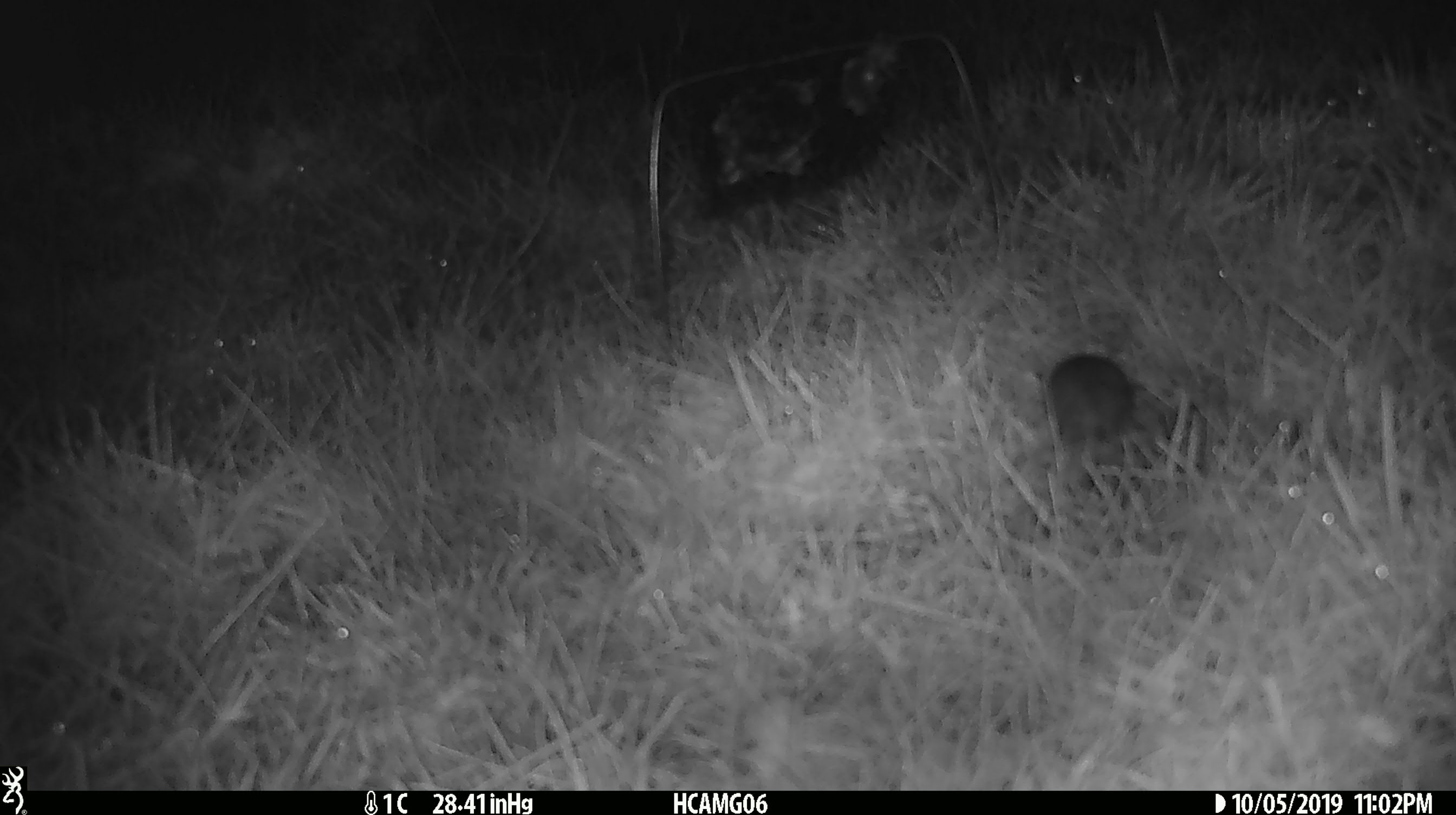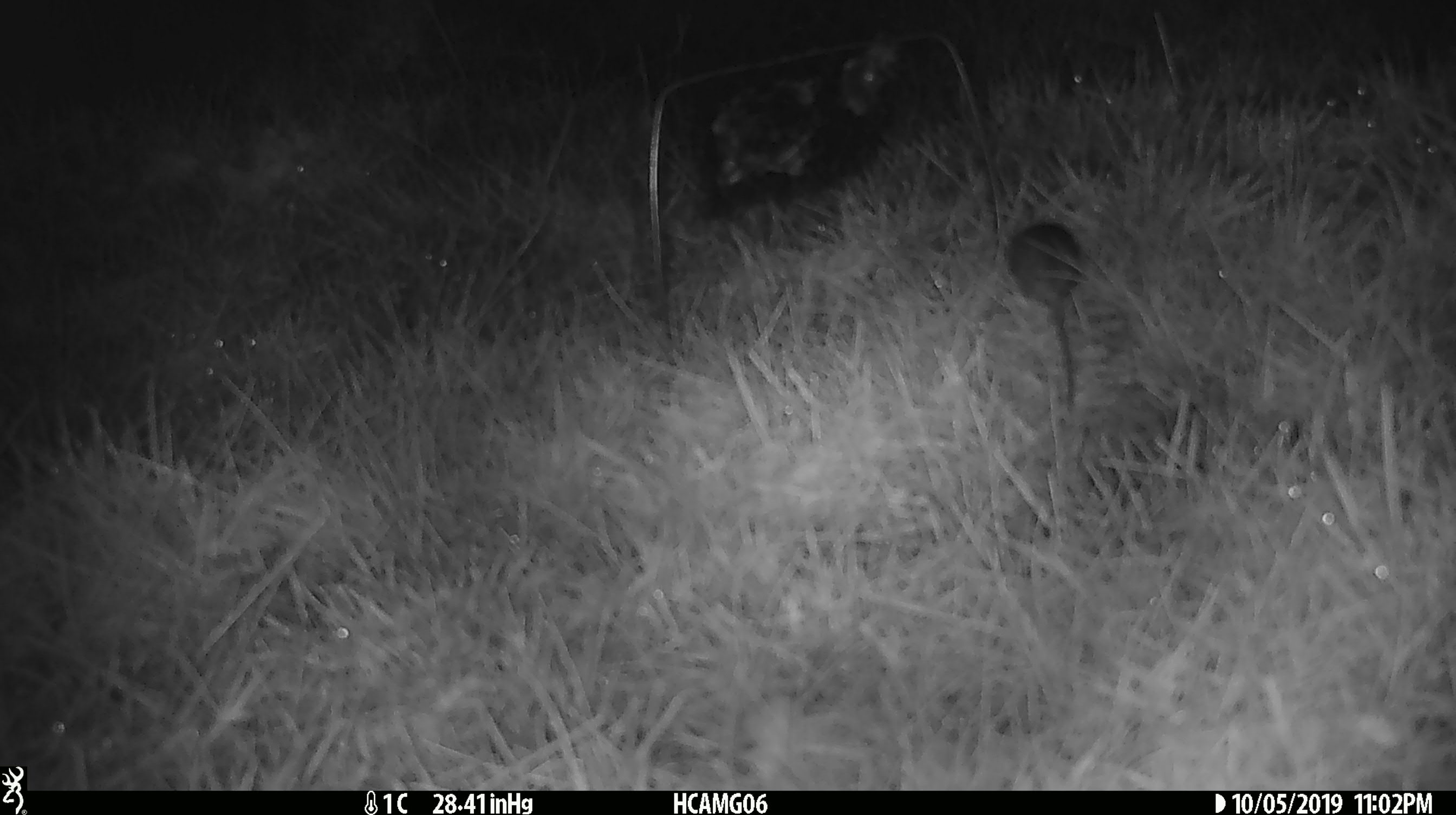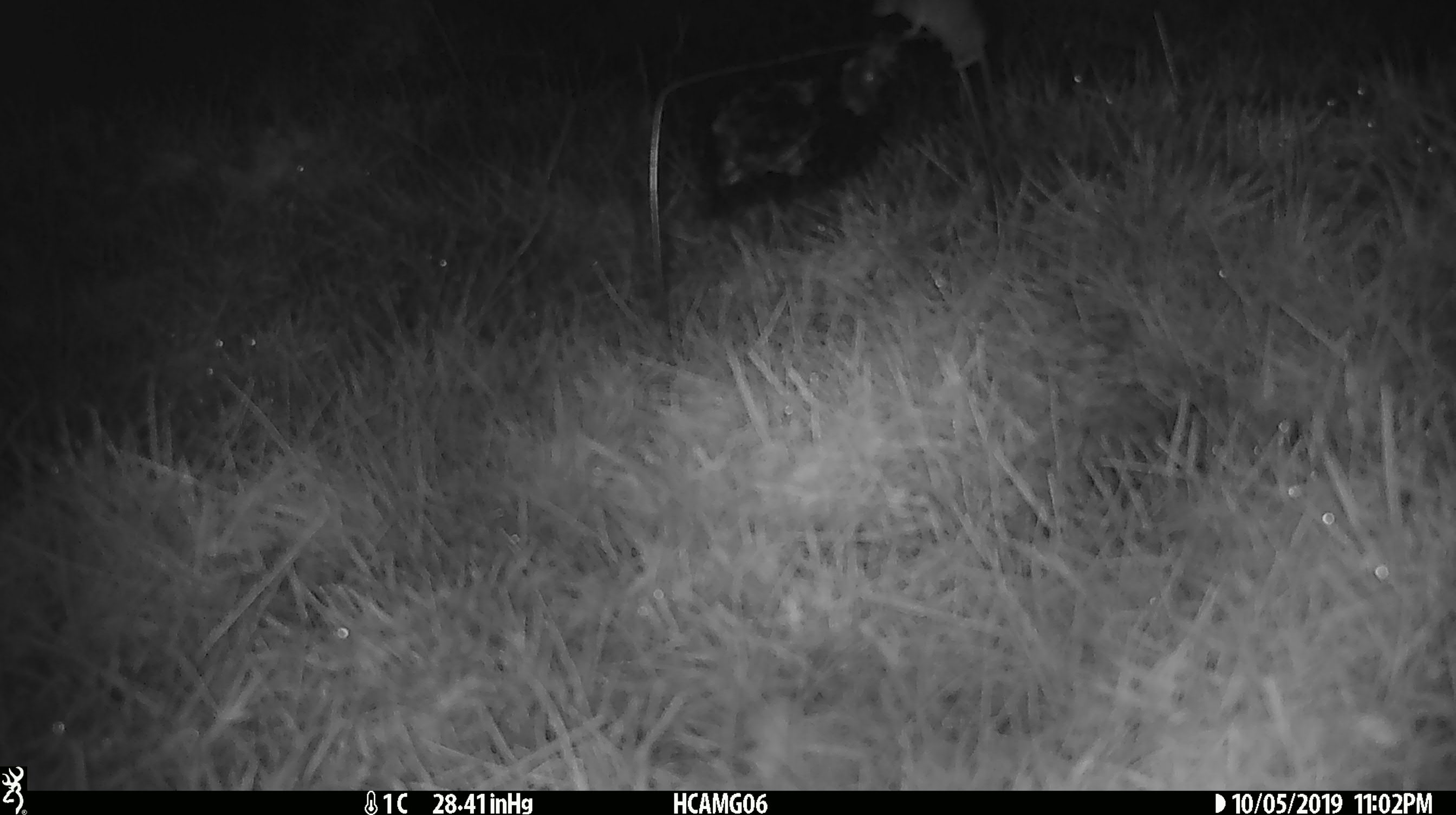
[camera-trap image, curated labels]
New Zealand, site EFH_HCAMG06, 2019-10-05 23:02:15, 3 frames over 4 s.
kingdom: Animalia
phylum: Chordata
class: Mammalia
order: Rodentia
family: Muridae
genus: Mus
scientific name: Mus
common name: mouse